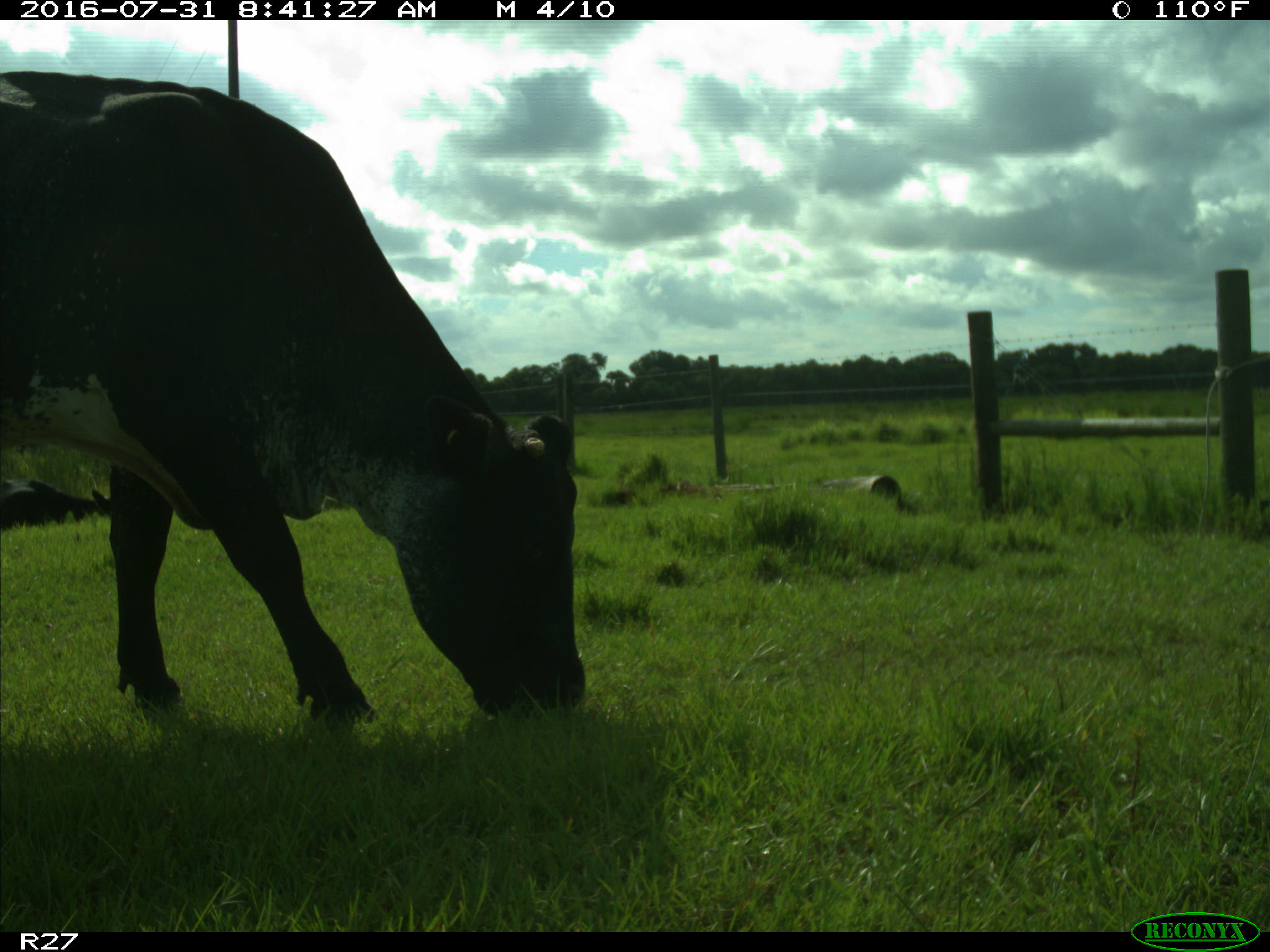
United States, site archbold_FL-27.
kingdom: Animalia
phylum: Chordata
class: Mammalia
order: Artiodactyla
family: Bovidae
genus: Bos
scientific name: Bos taurus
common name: domestic cow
Bos taurus (domestic cow).